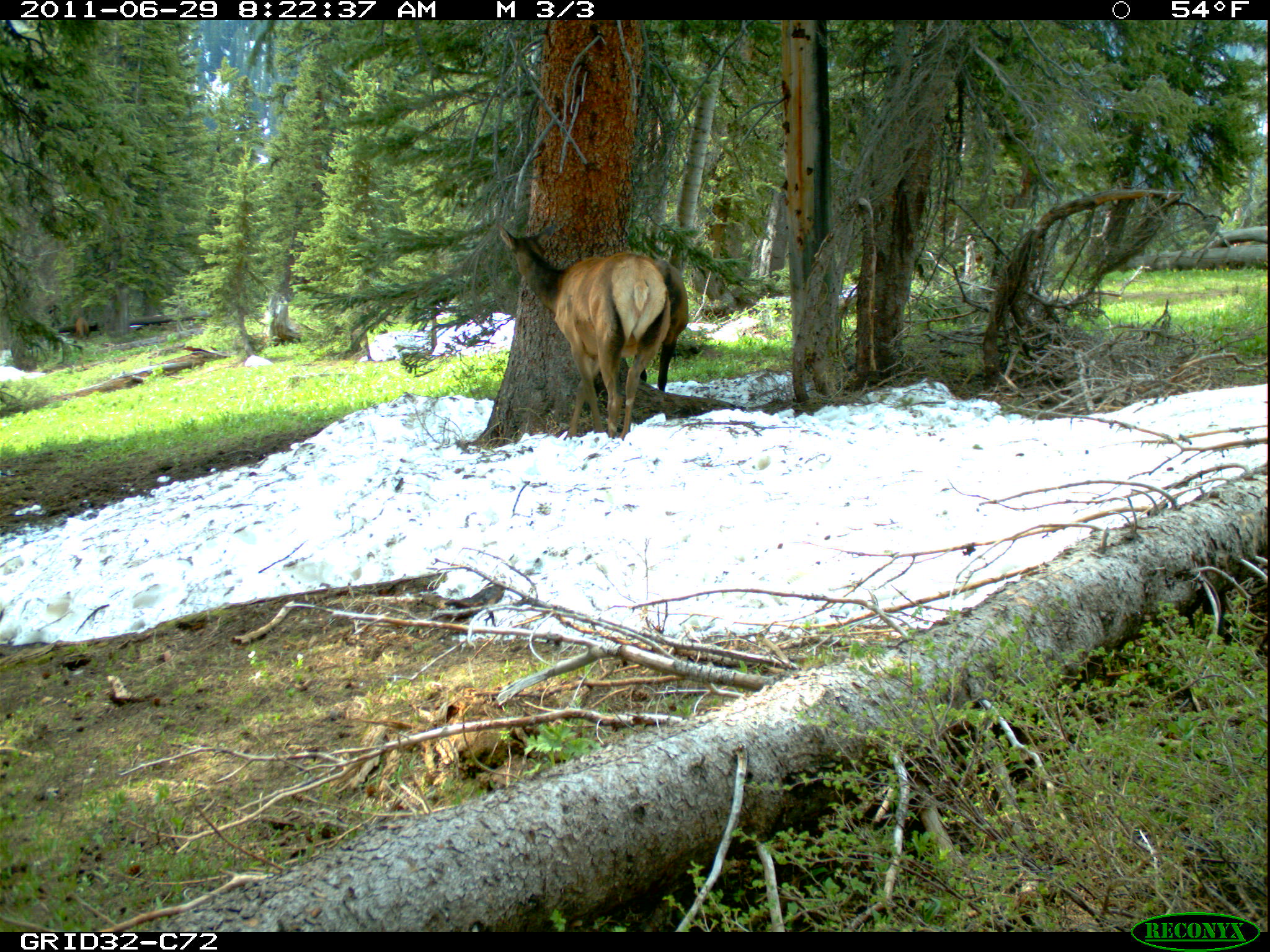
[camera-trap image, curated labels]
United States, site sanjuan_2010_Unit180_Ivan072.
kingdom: Animalia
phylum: Chordata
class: Mammalia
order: Artiodactyla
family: Cervidae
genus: Cervus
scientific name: Cervus elaphus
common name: red deer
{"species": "Cervus elaphus (red deer)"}